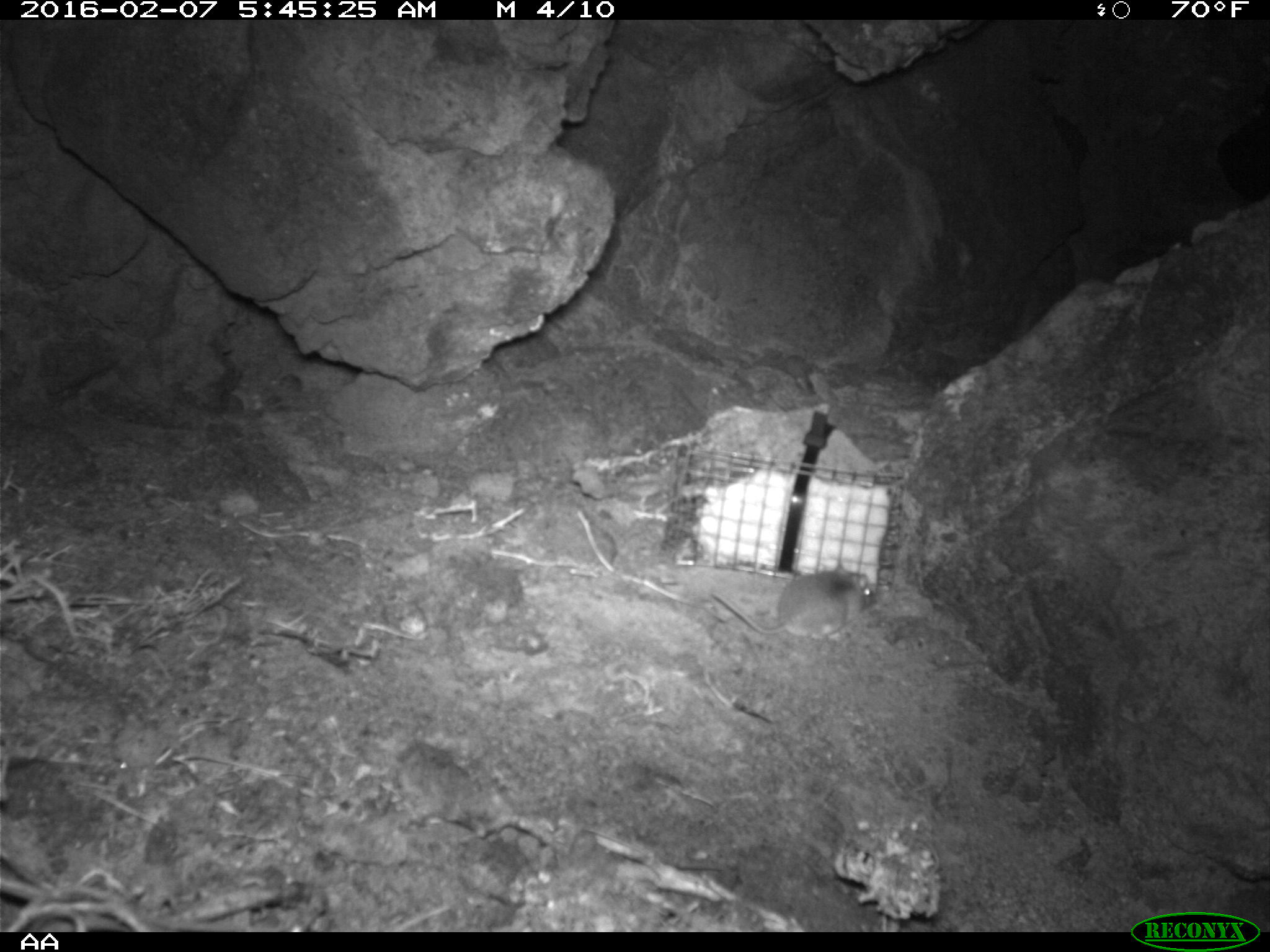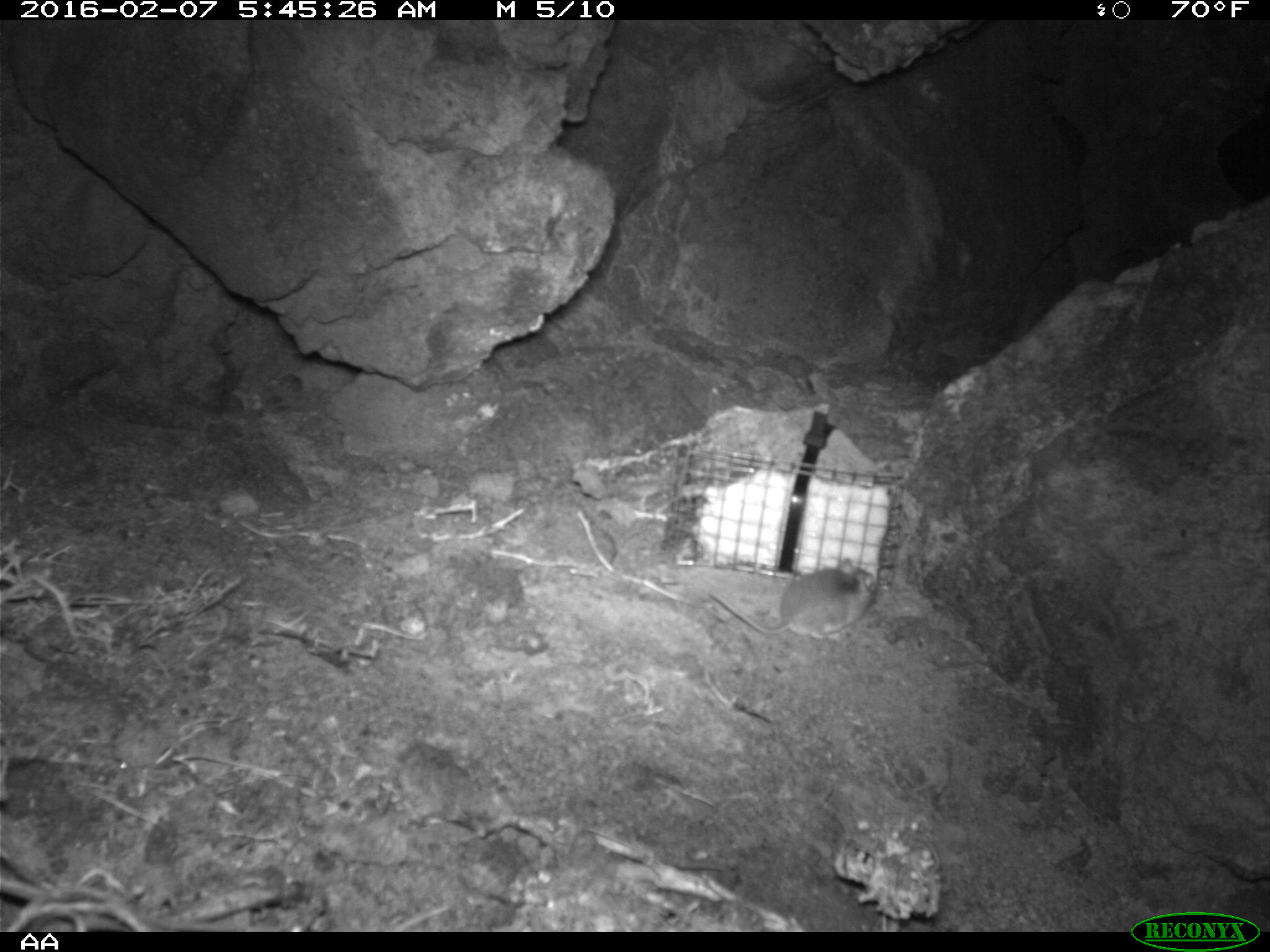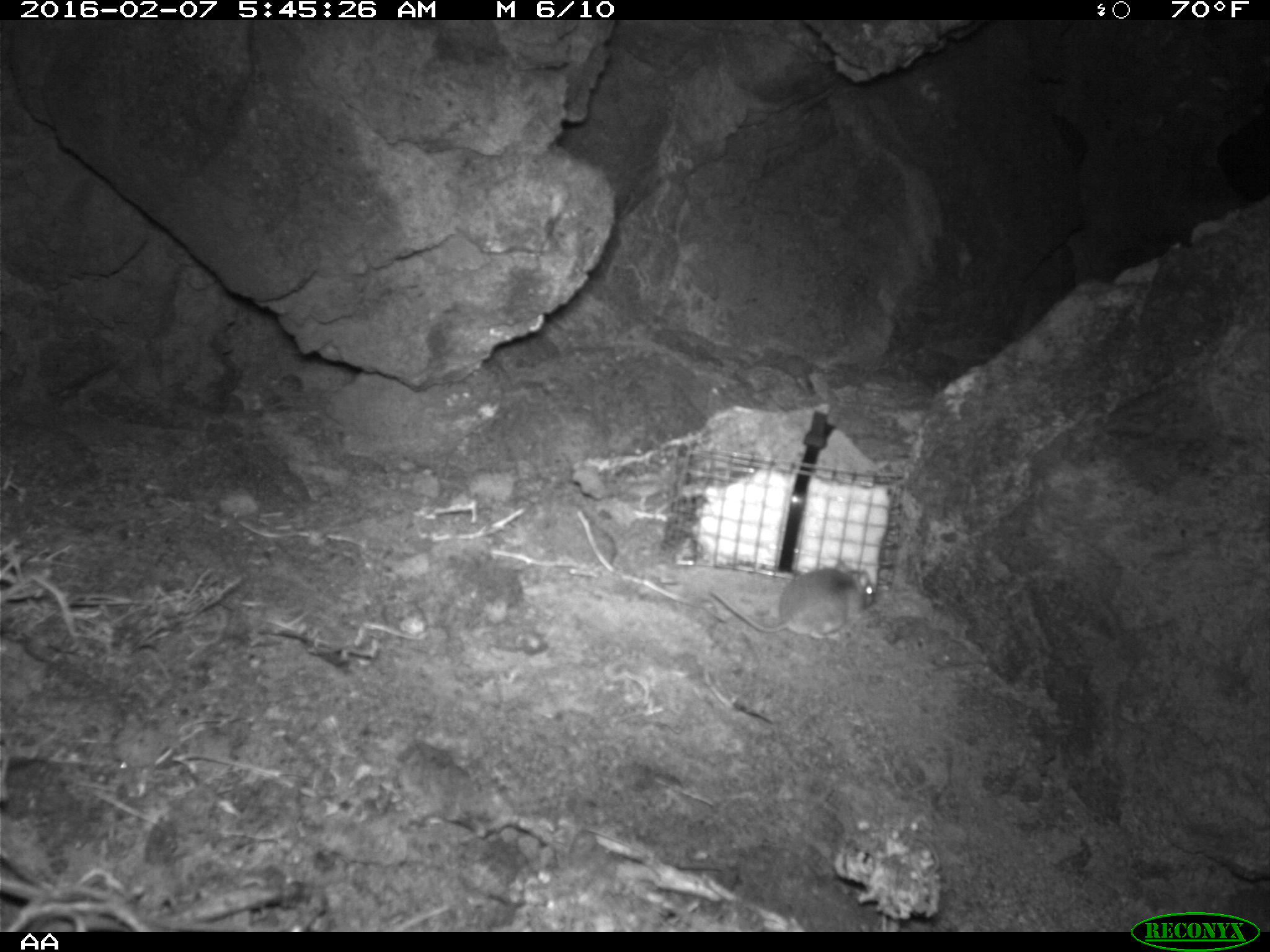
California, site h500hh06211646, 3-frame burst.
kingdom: Animalia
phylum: Chordata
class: Mammalia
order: Rodentia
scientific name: Rodentia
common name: rodent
Rodent (Rodentia).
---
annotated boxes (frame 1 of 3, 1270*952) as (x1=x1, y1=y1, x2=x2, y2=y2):
rodent: (x1=701, y1=560, x2=872, y2=639)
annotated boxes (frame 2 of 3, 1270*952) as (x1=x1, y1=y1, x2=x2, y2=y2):
rodent: (x1=708, y1=557, x2=877, y2=640)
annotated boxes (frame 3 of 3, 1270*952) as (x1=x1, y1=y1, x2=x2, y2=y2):
rodent: (x1=709, y1=562, x2=875, y2=641)